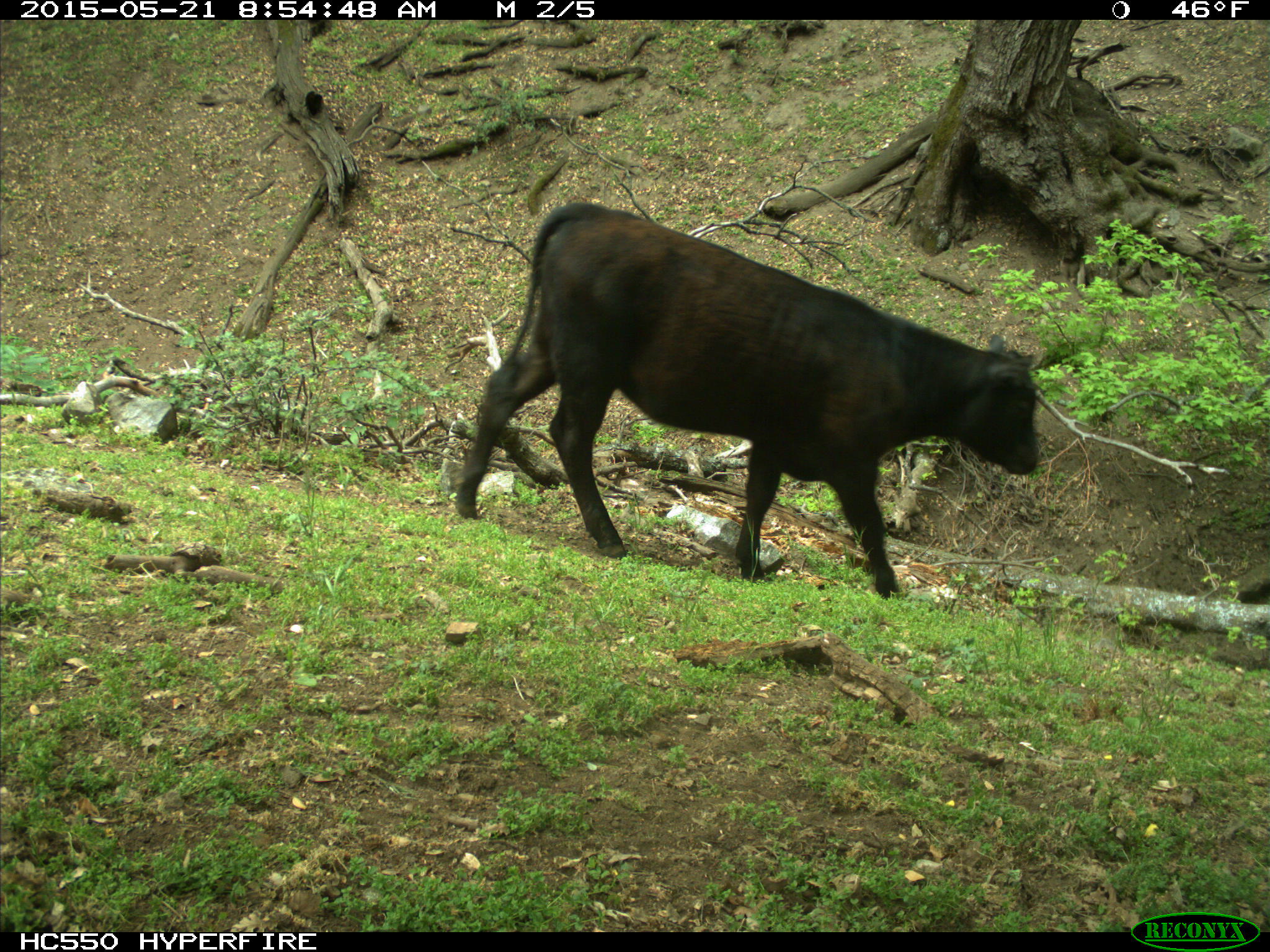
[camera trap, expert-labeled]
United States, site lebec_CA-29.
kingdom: Animalia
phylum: Chordata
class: Mammalia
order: Artiodactyla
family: Bovidae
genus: Bos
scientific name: Bos taurus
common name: domestic cow